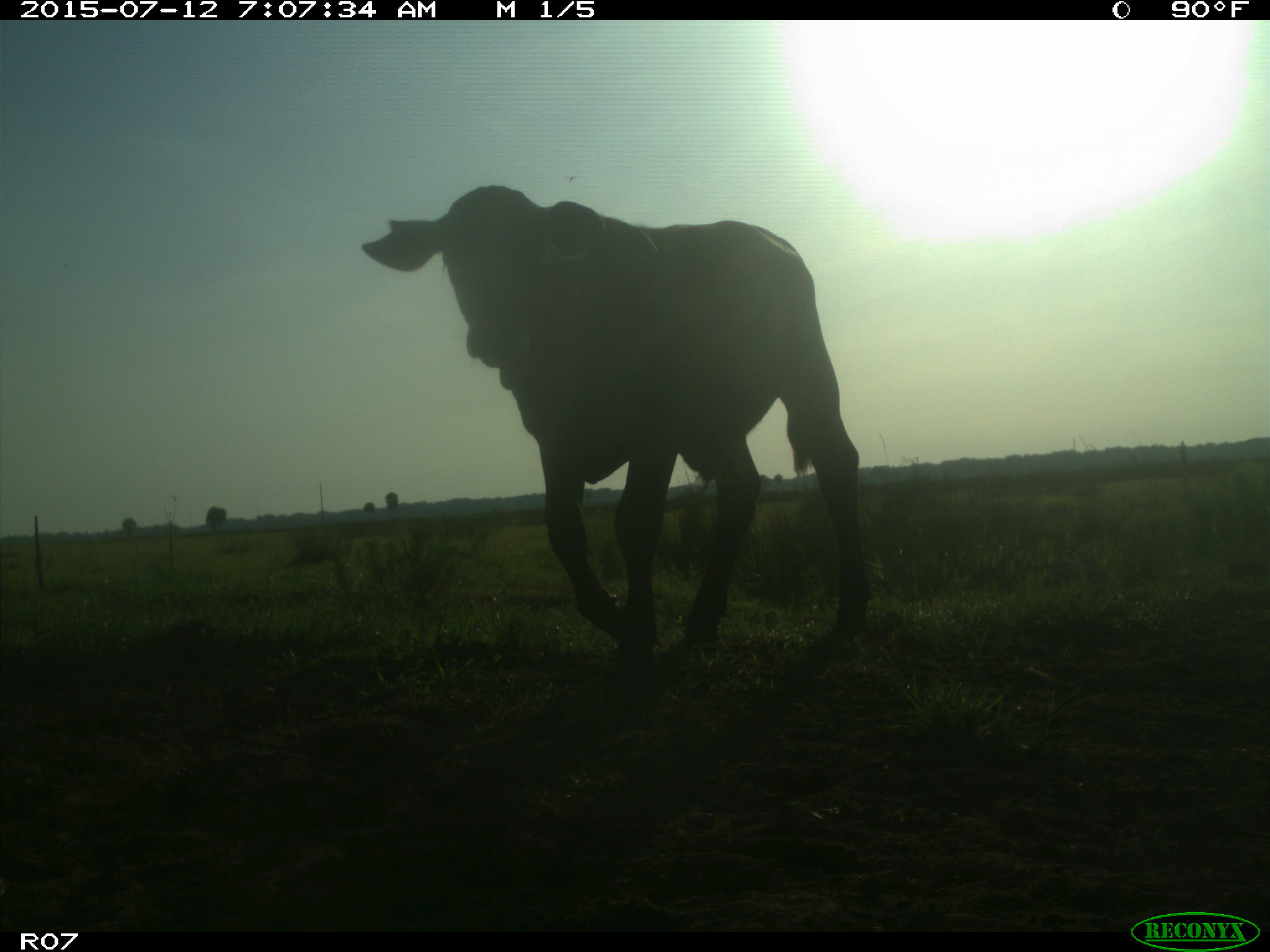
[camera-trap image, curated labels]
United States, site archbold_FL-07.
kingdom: Animalia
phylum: Chordata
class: Mammalia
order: Artiodactyla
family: Bovidae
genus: Bos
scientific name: Bos taurus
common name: domestic cow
Bos taurus (domestic cow).